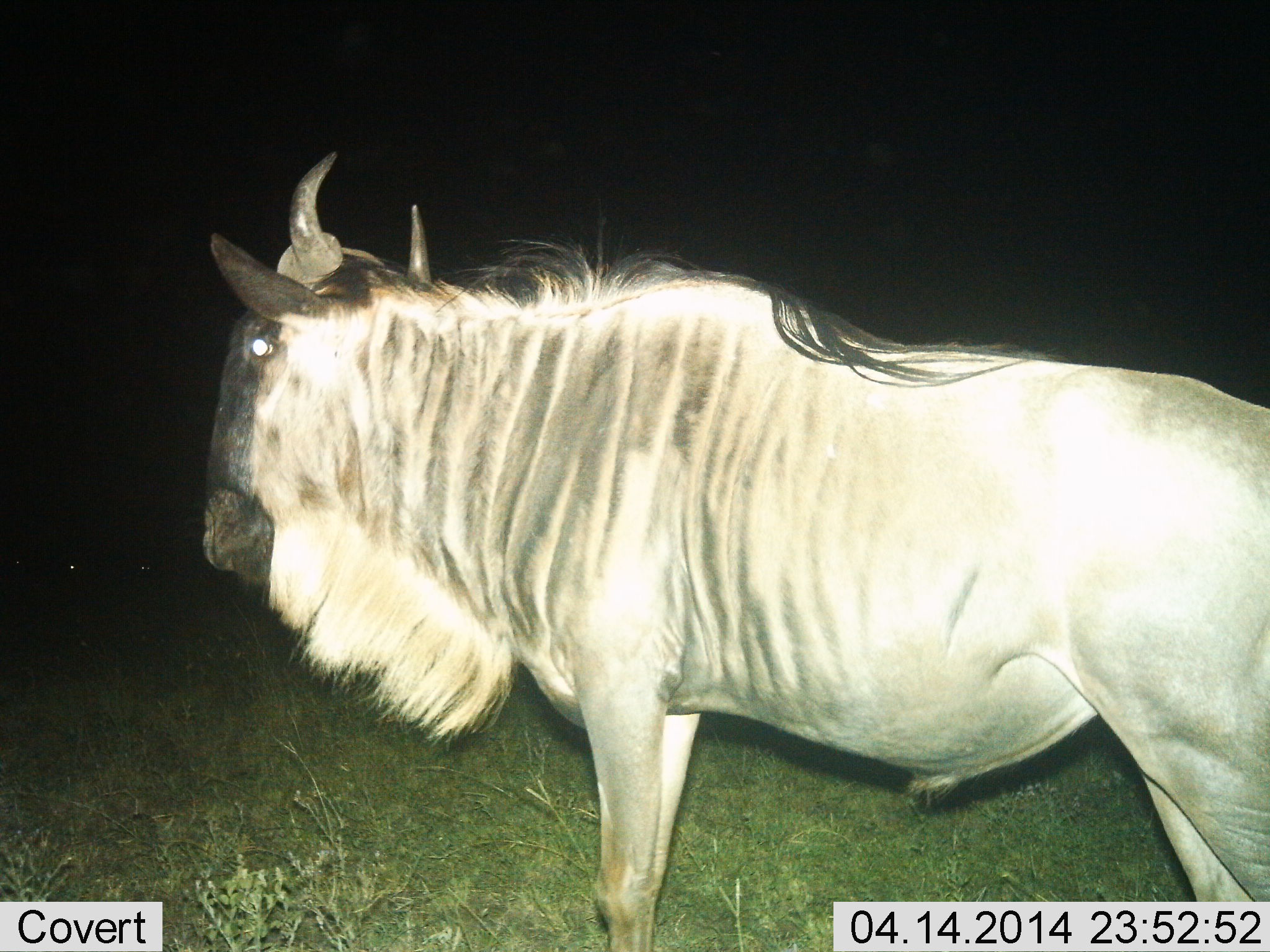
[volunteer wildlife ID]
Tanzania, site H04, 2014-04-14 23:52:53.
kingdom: Animalia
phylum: Chordata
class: Mammalia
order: Artiodactyla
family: Bovidae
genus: Connochaetes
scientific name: Connochaetes taurinus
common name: blue wildebeest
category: wildebeest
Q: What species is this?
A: Wildebeest (blue wildebeest) (Connochaetes taurinus).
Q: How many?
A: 1.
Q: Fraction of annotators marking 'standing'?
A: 100%.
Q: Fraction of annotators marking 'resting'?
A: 0%.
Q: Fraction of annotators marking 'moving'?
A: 0%.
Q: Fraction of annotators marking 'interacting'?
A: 0%.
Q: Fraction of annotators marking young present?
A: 0%.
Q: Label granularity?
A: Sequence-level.